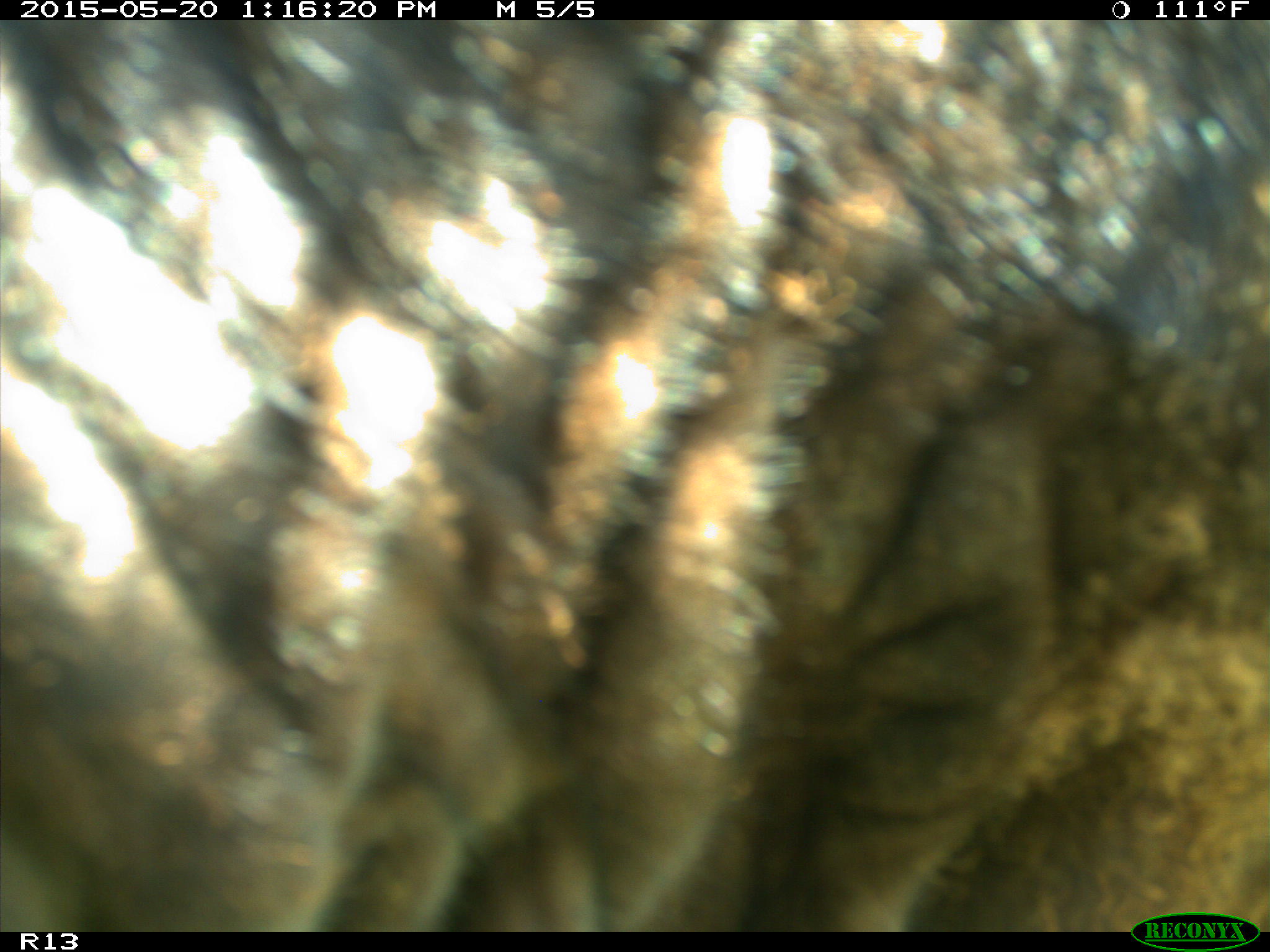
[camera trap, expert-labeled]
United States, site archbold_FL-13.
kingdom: Animalia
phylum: Chordata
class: Mammalia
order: Artiodactyla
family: Bovidae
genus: Bos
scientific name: Bos taurus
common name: domestic cow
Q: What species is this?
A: Bos taurus (domestic cow).